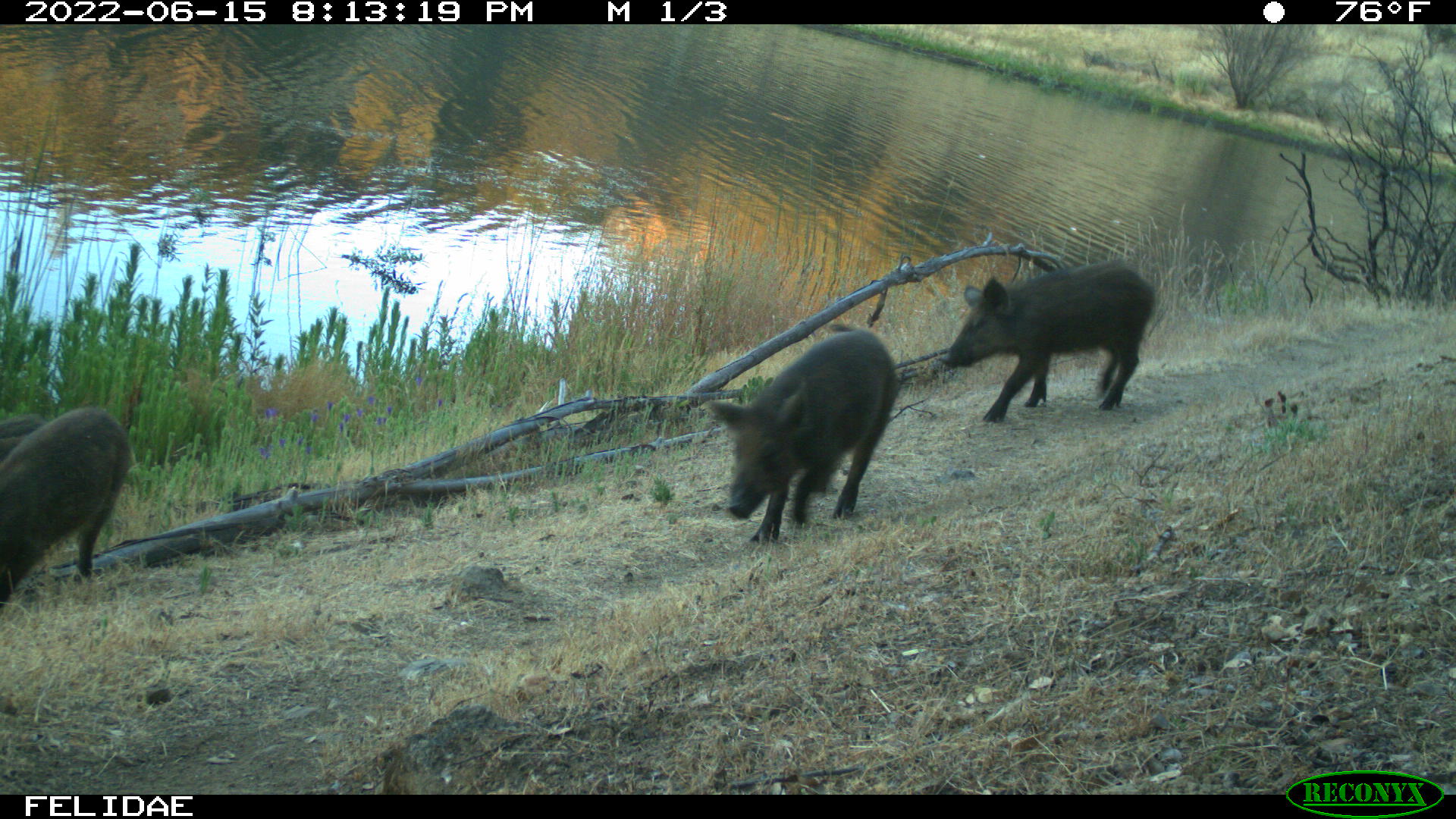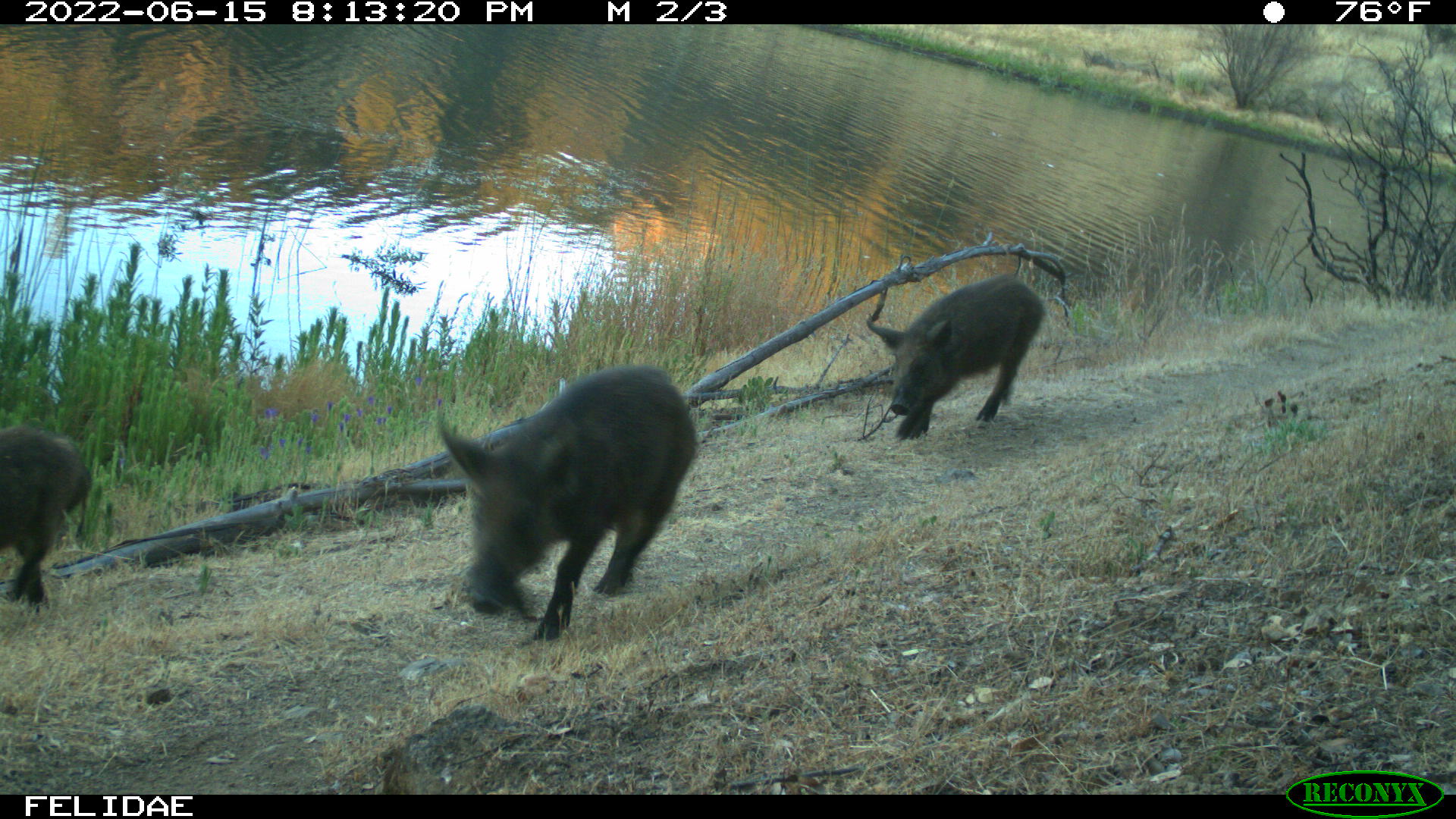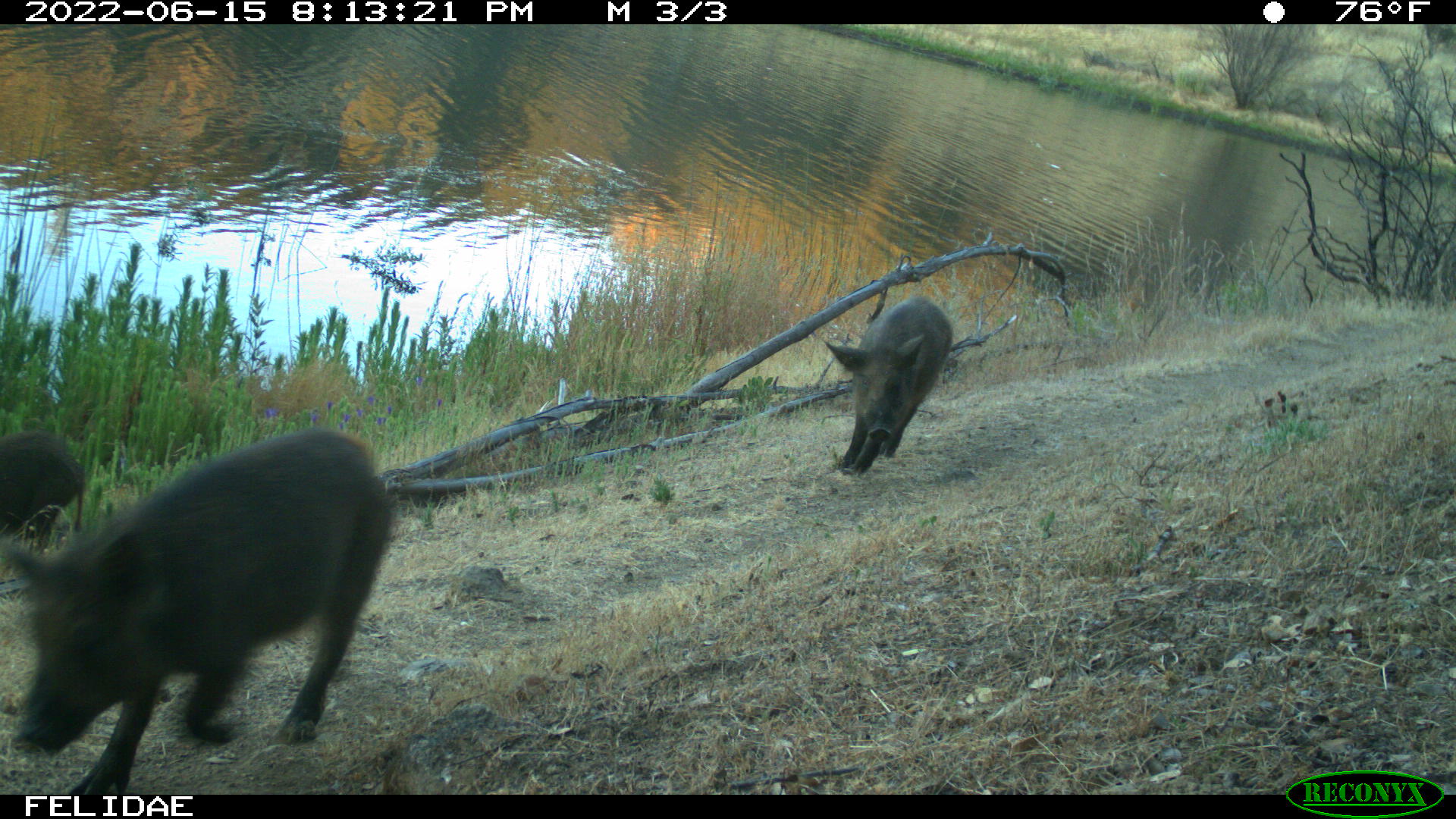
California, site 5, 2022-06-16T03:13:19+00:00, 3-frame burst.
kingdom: Animalia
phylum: Chordata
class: Mammalia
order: Artiodactyla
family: Suidae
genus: Sus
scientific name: Sus scrofa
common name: wild boar